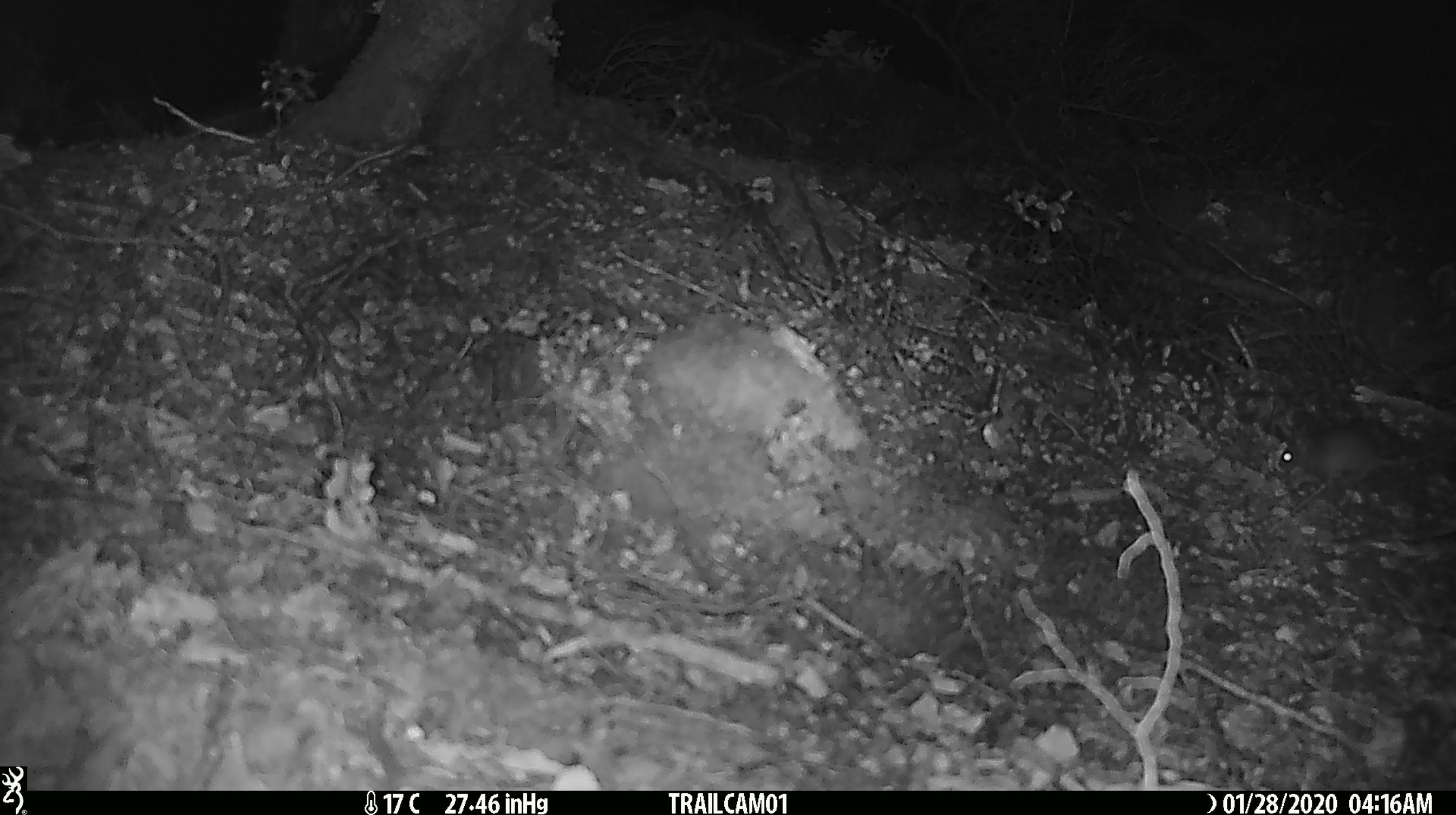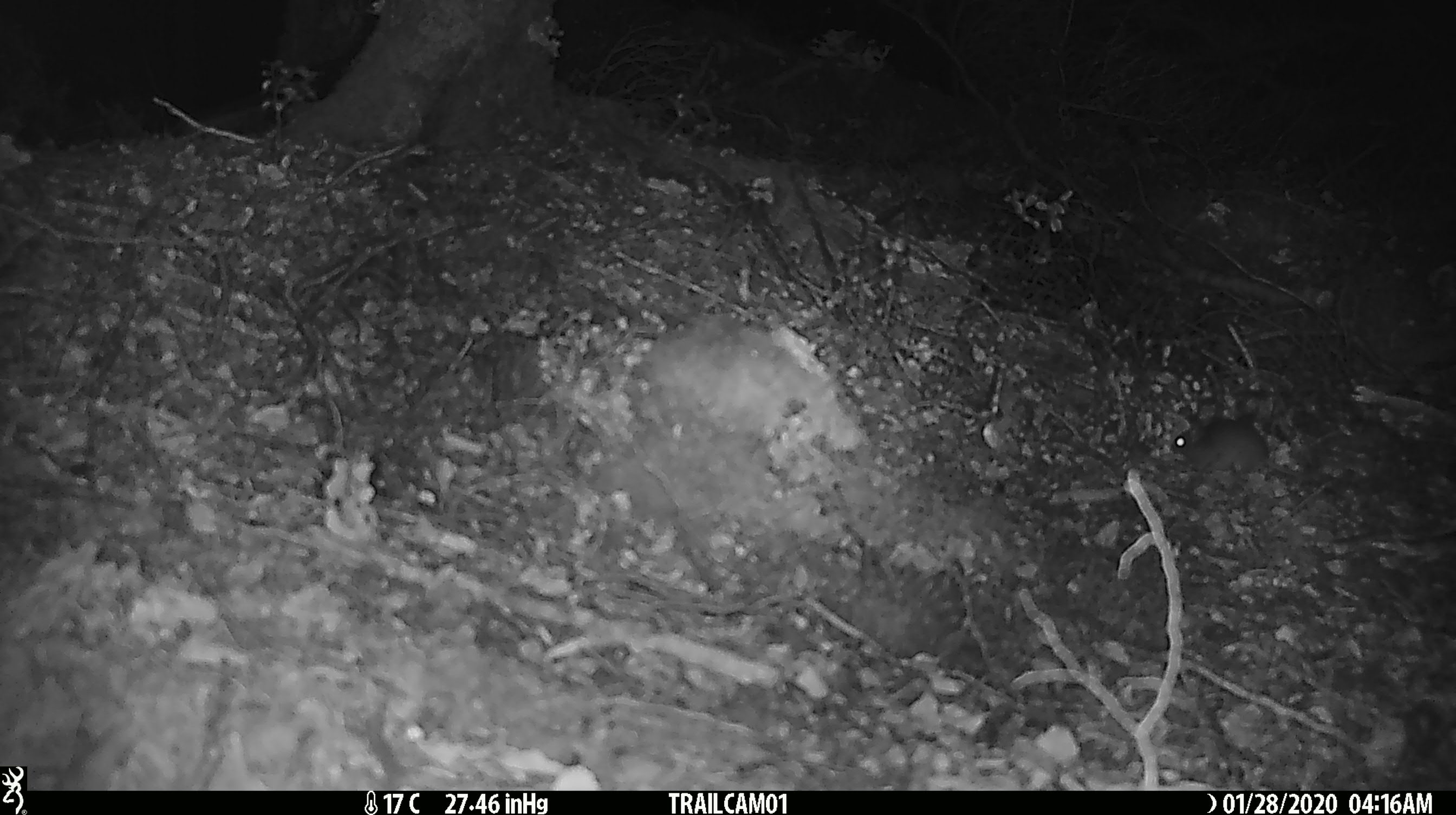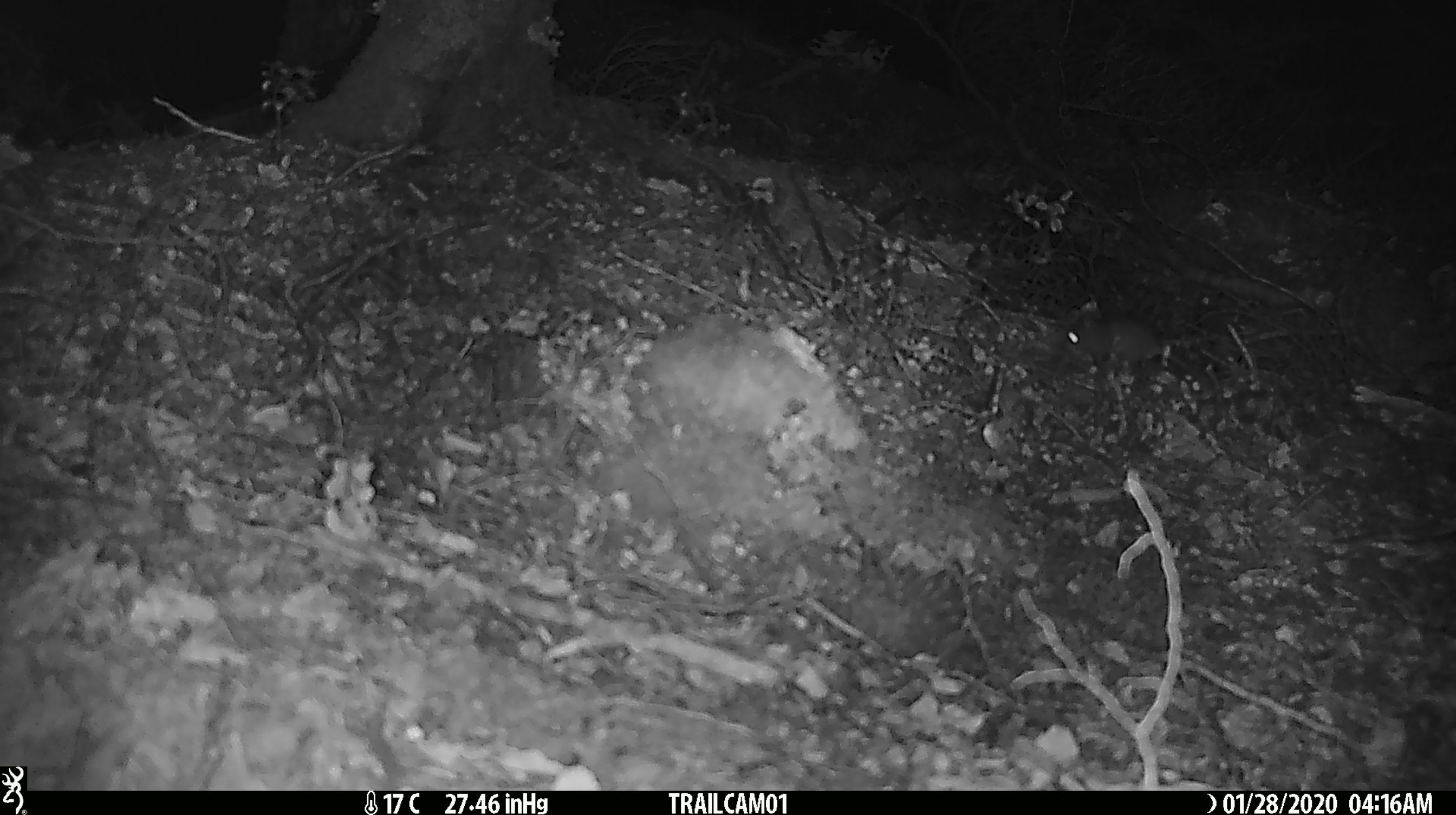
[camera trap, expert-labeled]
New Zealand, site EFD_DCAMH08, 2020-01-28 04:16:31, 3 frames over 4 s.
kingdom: Animalia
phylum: Chordata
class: Mammalia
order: Rodentia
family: Muridae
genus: Mus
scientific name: Mus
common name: mouse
Mouse (Mus).